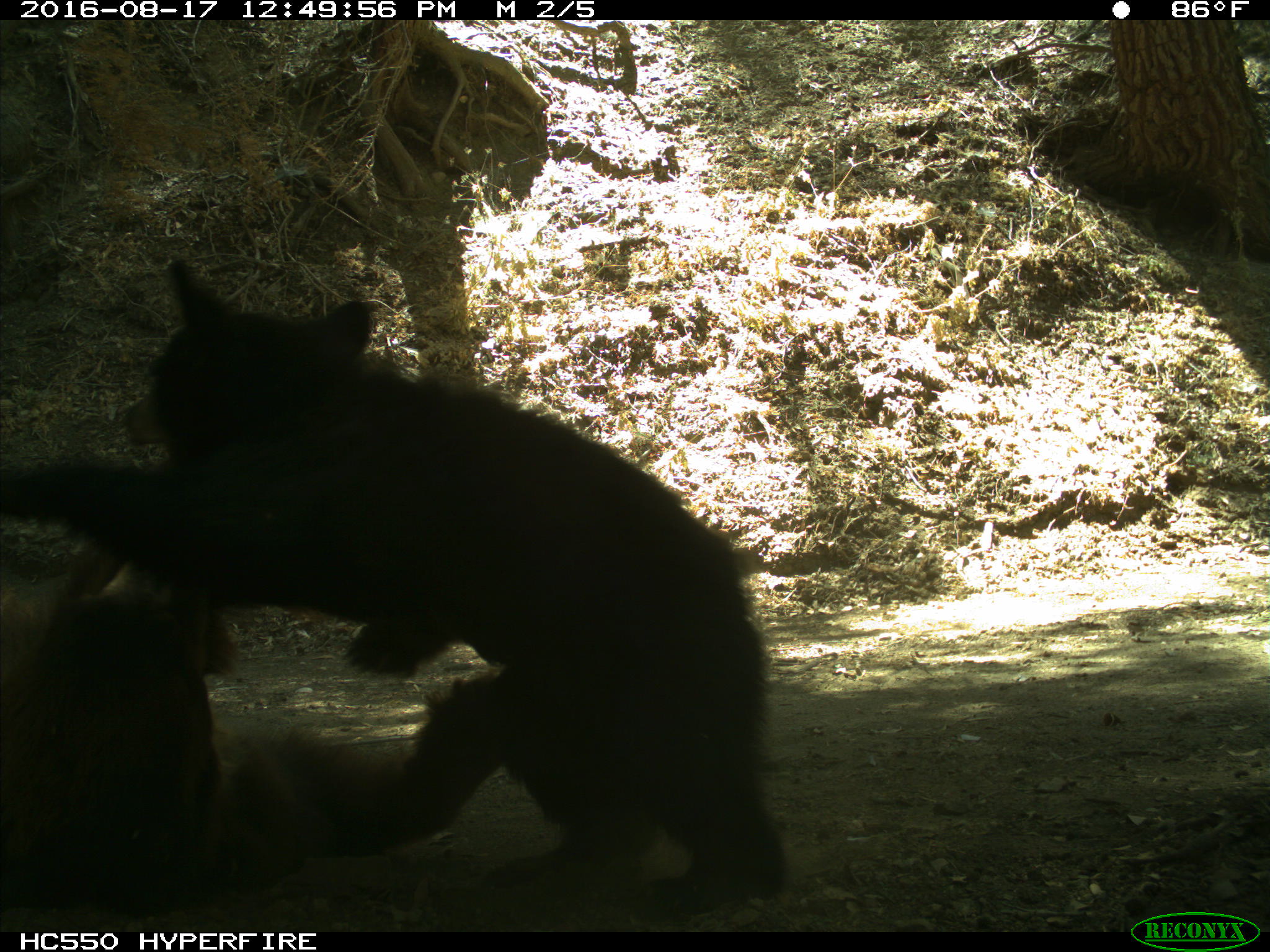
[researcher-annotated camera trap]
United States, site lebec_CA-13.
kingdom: Animalia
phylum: Chordata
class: Mammalia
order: Carnivora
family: Ursidae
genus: Ursus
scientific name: Ursus americanus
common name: american black bear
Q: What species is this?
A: Ursus americanus (american black bear).